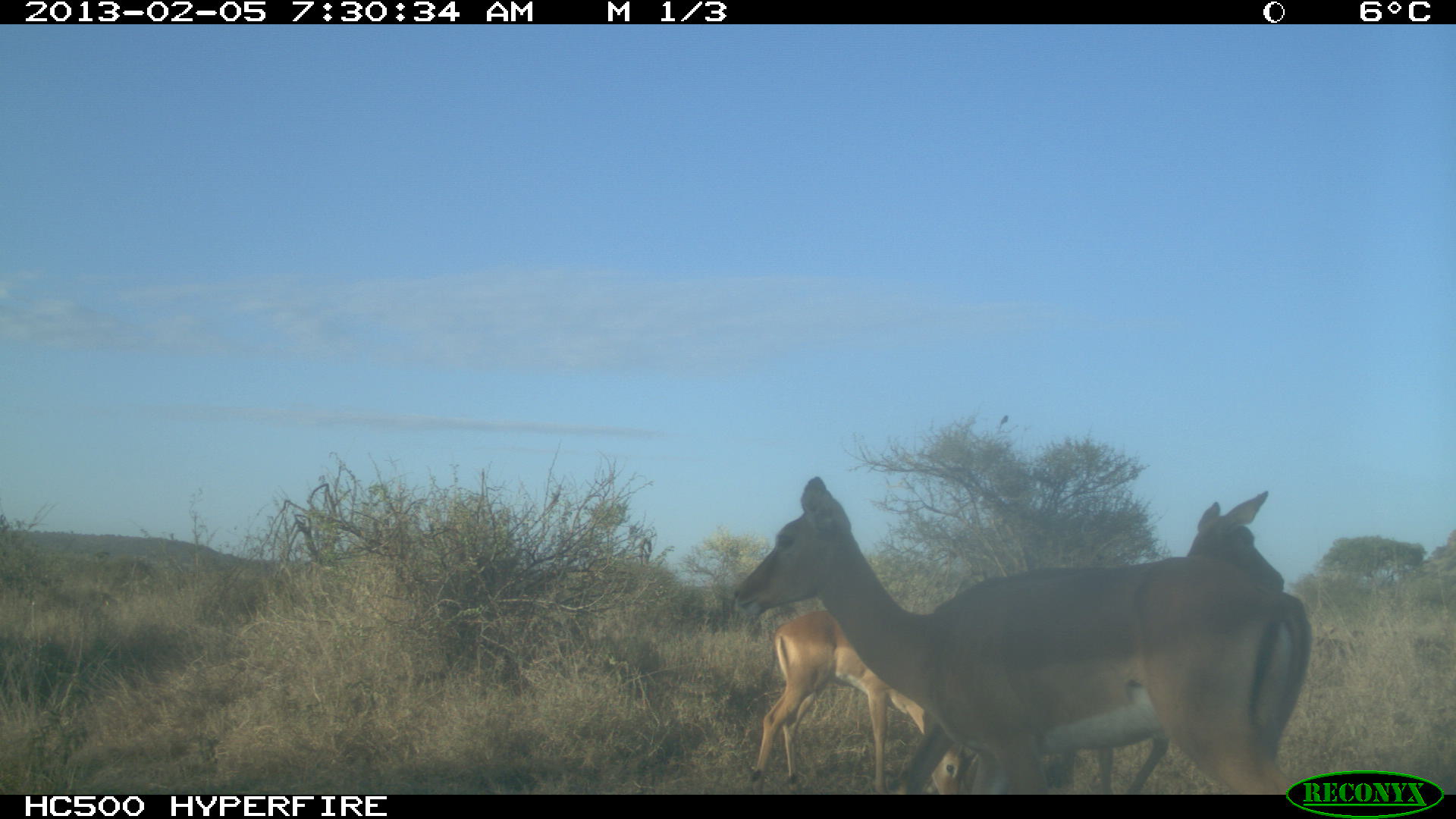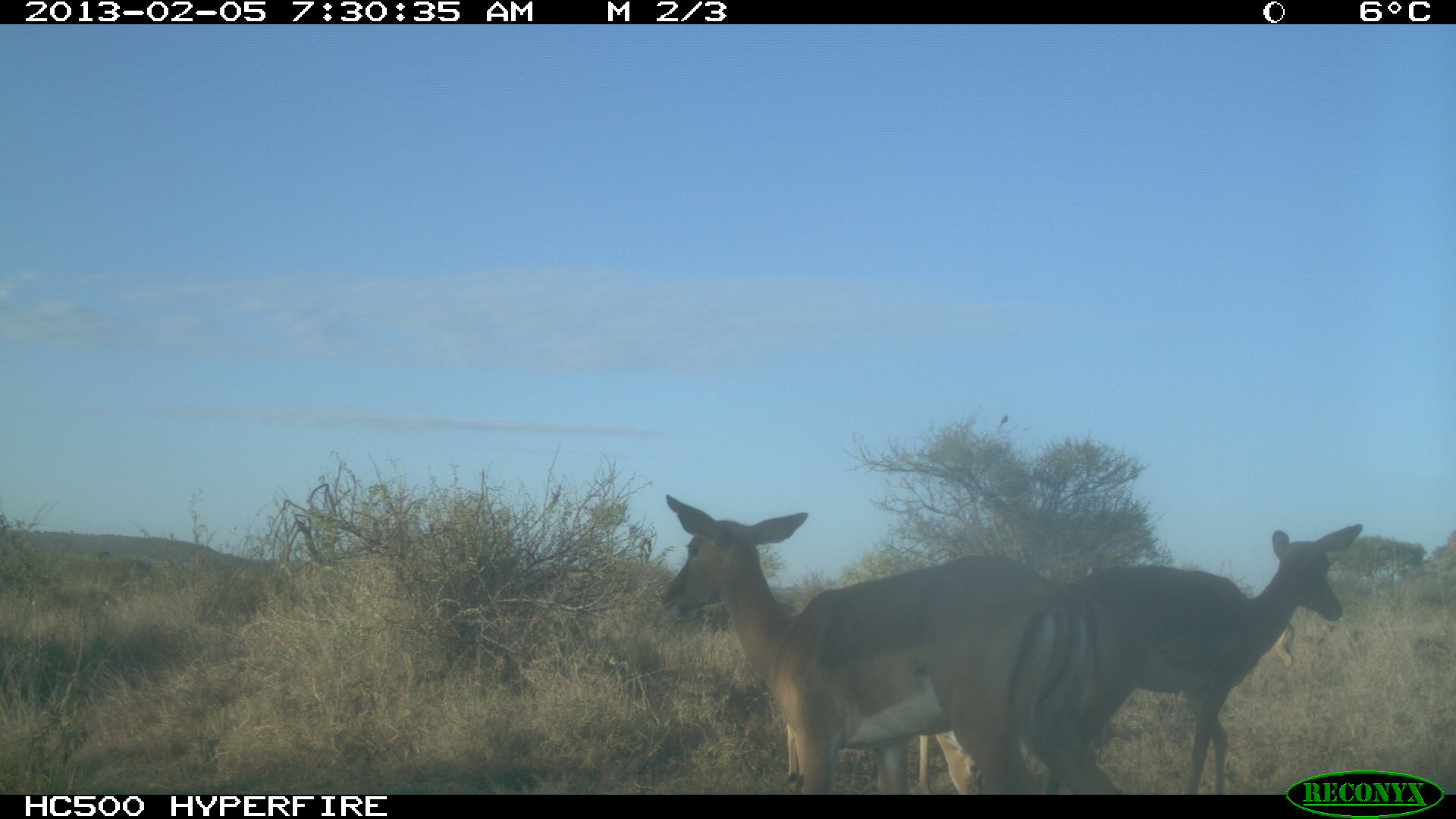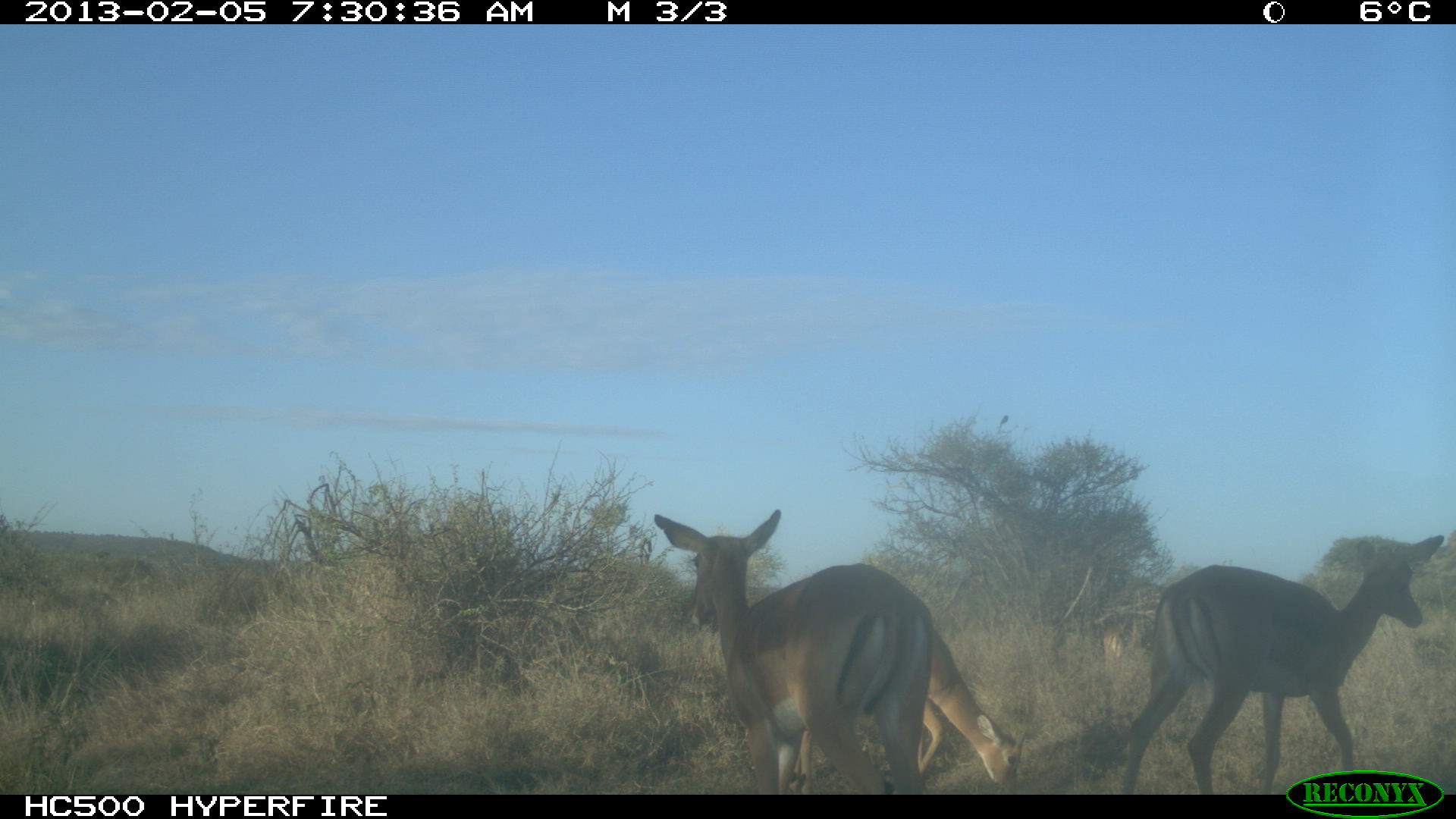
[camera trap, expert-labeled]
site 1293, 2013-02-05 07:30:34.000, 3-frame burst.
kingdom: Animalia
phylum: Chordata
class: Mammalia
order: Artiodactyla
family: Bovidae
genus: Aepyceros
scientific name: Aepyceros melampus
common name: impala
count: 3